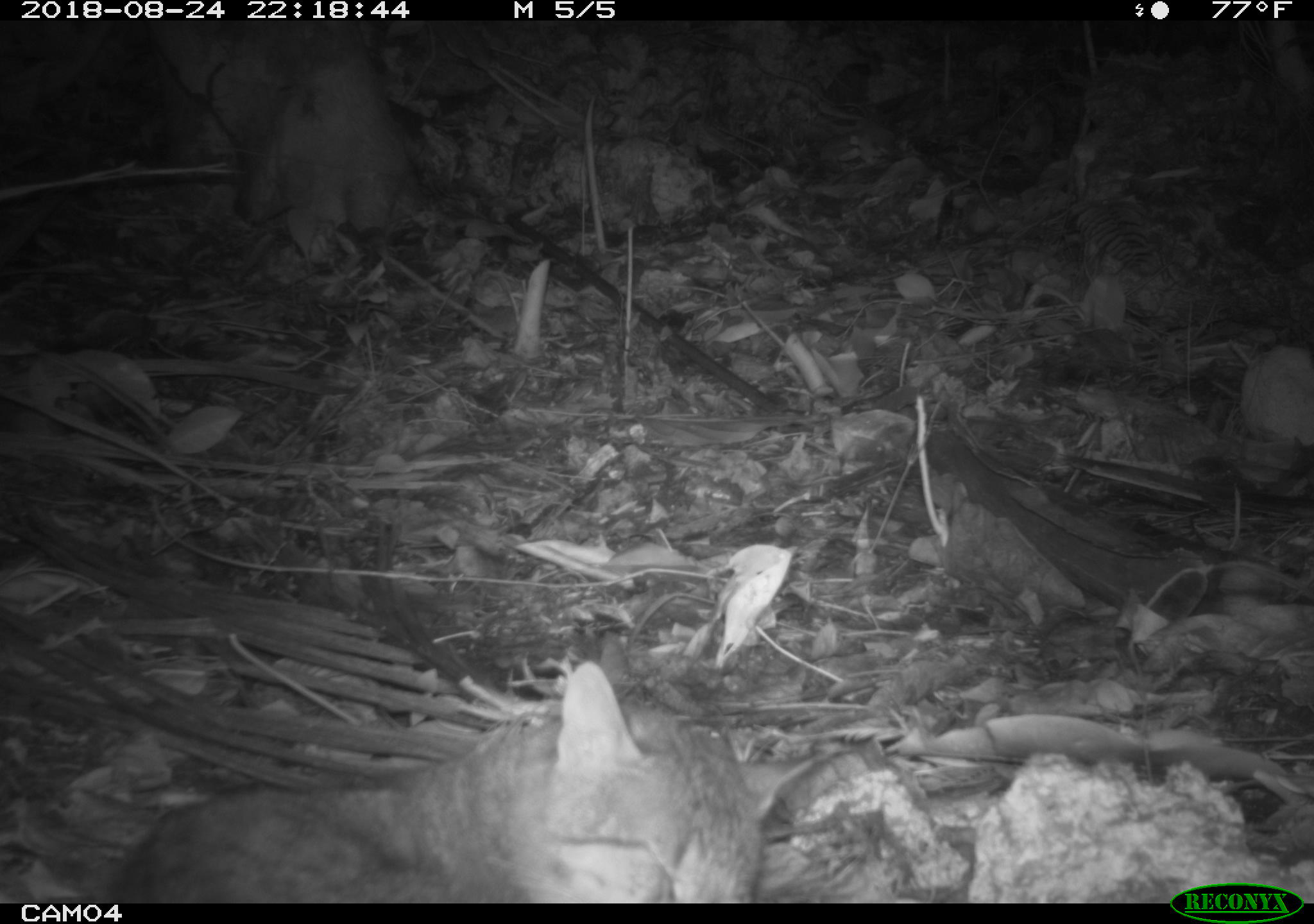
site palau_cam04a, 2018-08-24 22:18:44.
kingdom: Animalia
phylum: Chordata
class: Mammalia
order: Carnivora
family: Felidae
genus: Felis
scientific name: Felis catus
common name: cat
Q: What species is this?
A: Cat (Felis catus).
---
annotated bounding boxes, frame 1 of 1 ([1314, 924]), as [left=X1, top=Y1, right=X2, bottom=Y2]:
cat: [left=95, top=652, right=791, bottom=903]